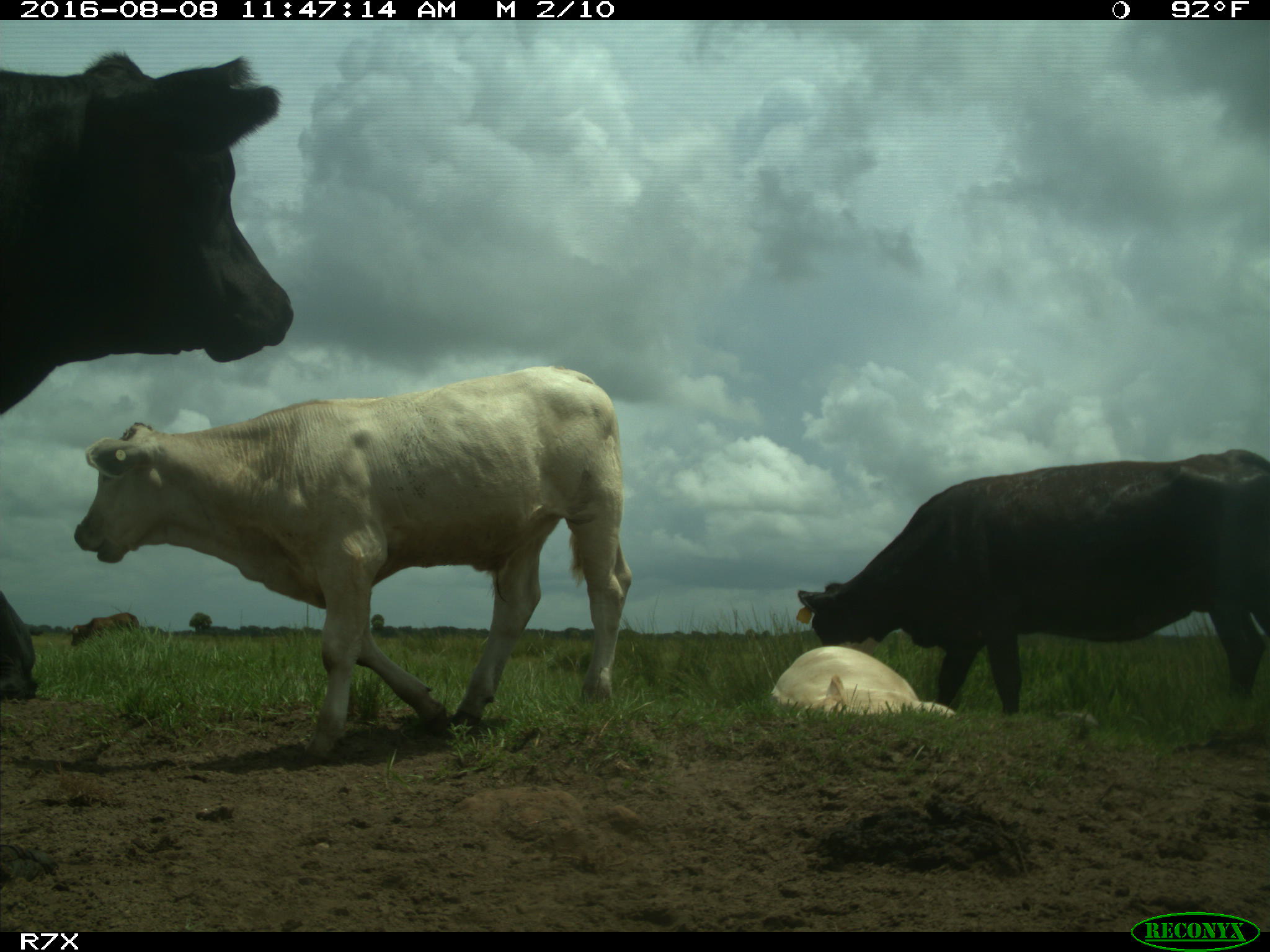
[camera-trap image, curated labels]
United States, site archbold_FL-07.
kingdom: Animalia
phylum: Chordata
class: Mammalia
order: Artiodactyla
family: Bovidae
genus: Bos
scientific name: Bos taurus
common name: domestic cow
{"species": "Bos taurus (domestic cow)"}